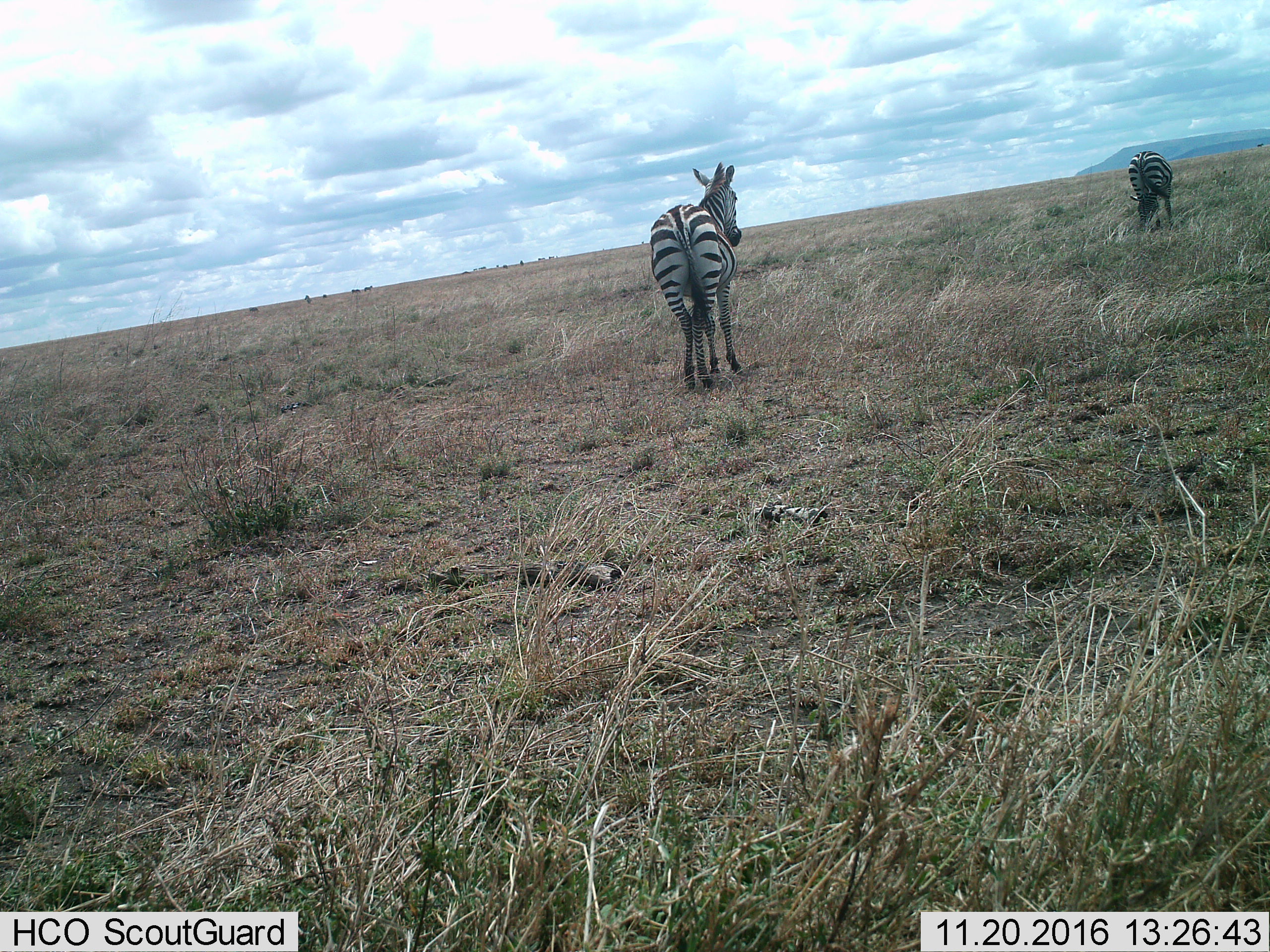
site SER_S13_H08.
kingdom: Animalia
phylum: Chordata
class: Mammalia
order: Perissodactyla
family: Equidae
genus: Equus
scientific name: Equus quagga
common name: plains zebra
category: zebraplains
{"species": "zebraplains (plains zebra) (Equus quagga)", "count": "2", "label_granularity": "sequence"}